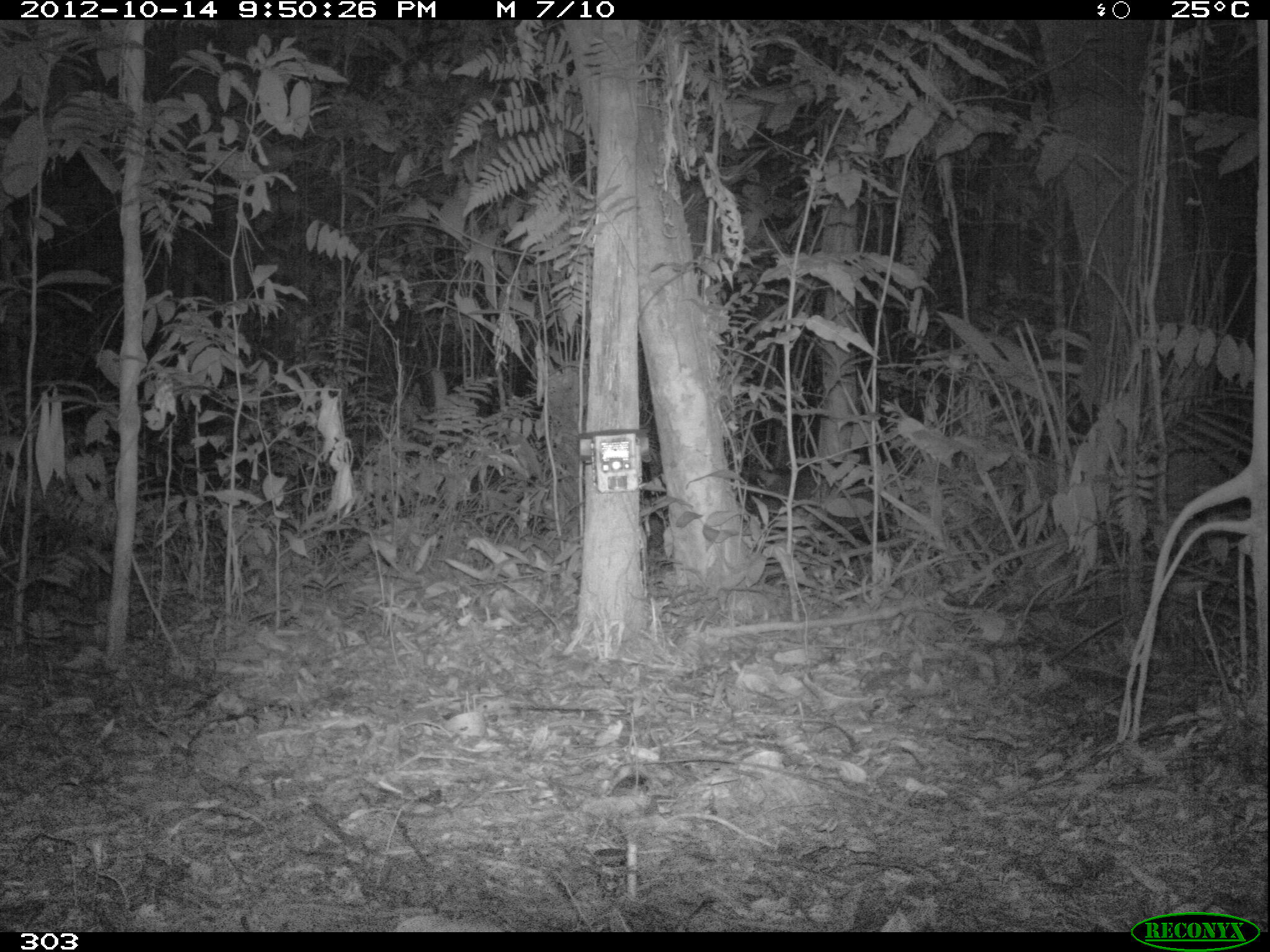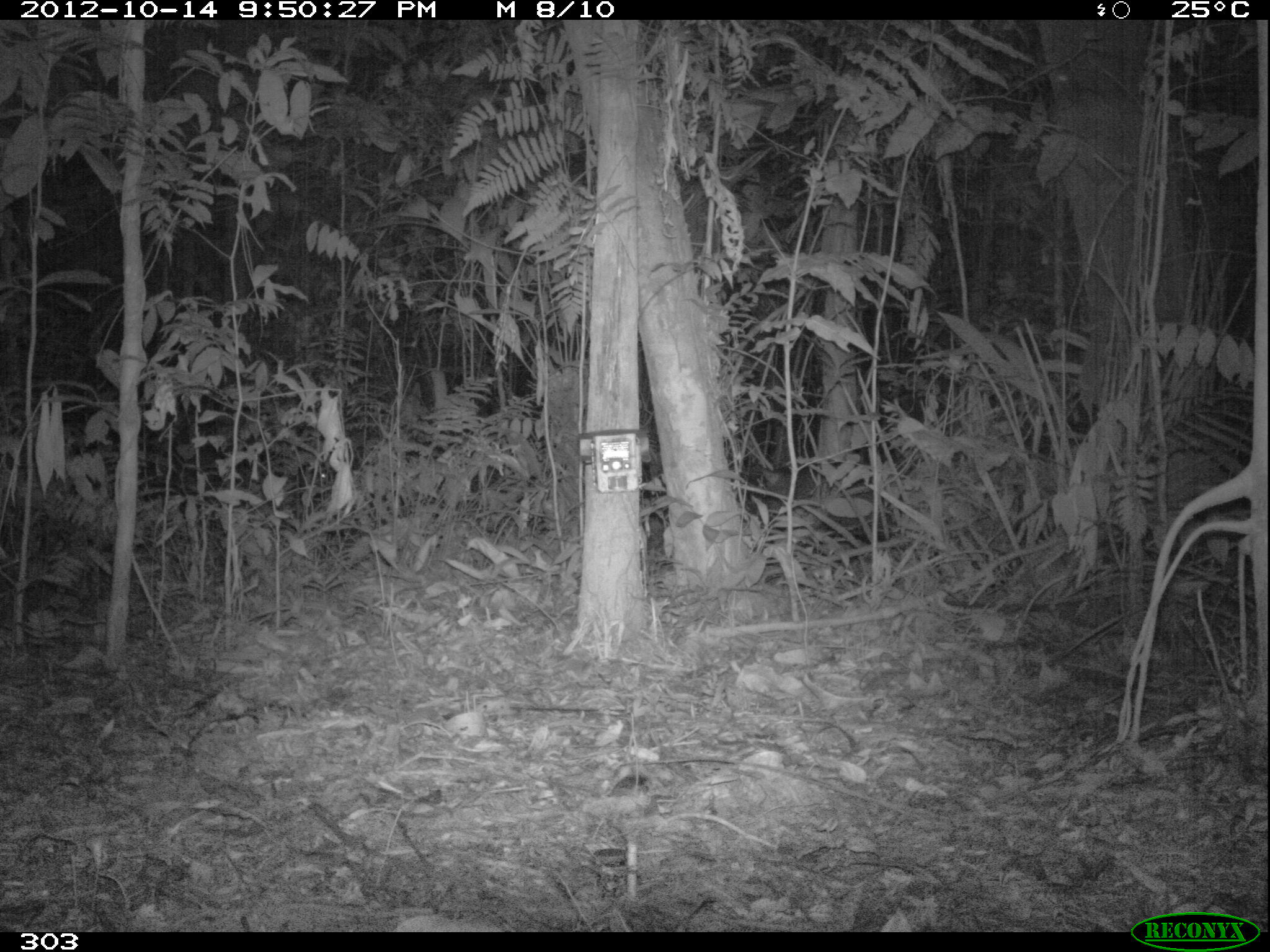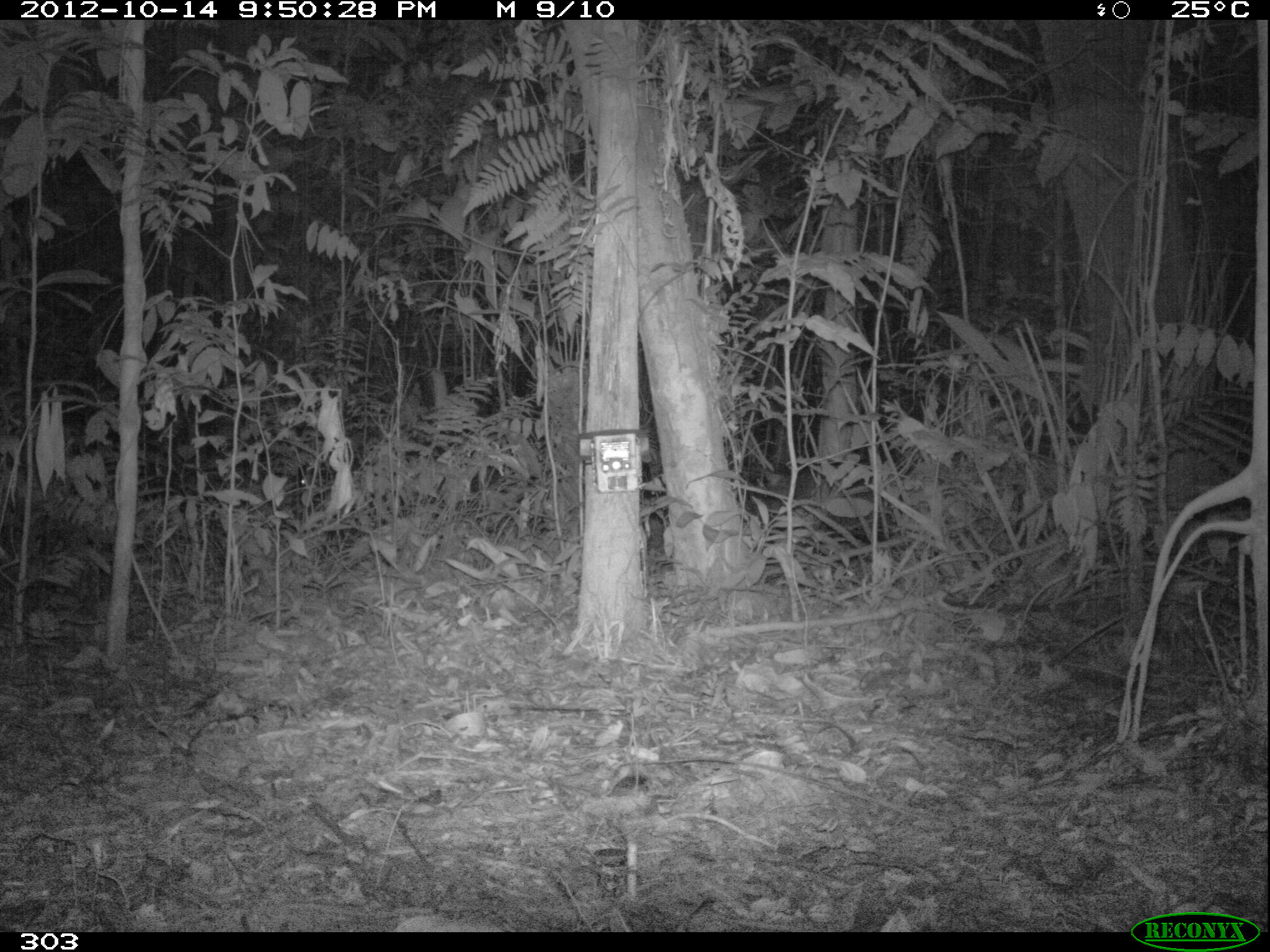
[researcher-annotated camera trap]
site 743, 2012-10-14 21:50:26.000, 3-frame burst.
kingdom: Animalia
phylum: Chordata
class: Mammalia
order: Artiodactyla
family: Tayassuidae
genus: Tayassu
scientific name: Tayassu pecari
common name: white-lipped peccary